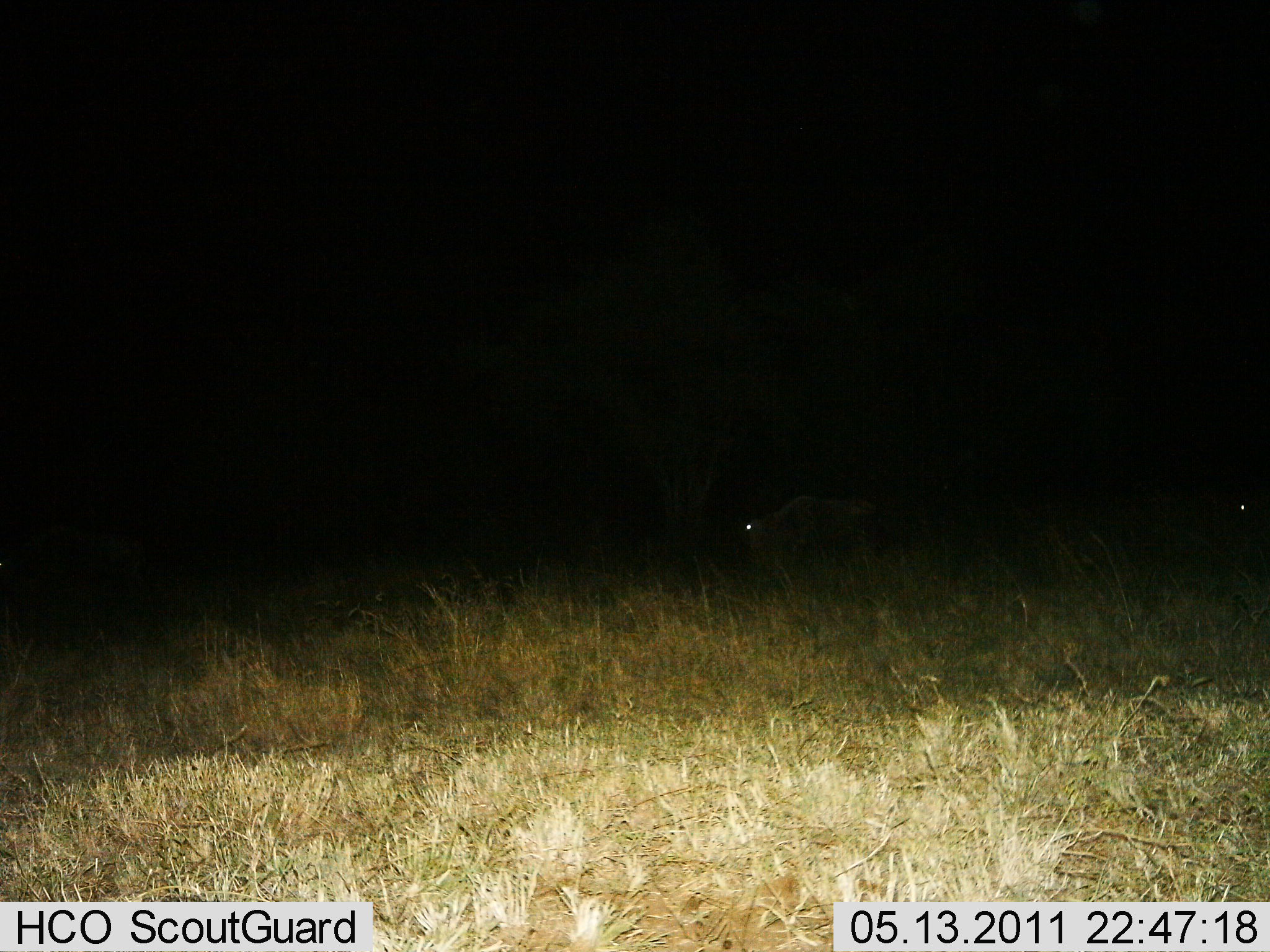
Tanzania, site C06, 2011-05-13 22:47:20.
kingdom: Animalia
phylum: Chordata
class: Mammalia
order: Artiodactyla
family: Bovidae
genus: Connochaetes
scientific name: Connochaetes taurinus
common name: blue wildebeest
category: wildebeest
Wildebeest (blue wildebeest) (Connochaetes taurinus), count 2. Behavior (volunteer vote fractions): standing 22%, resting 0%, moving 67%, interacting 0%. Young present (vote fraction): 0%. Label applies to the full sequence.